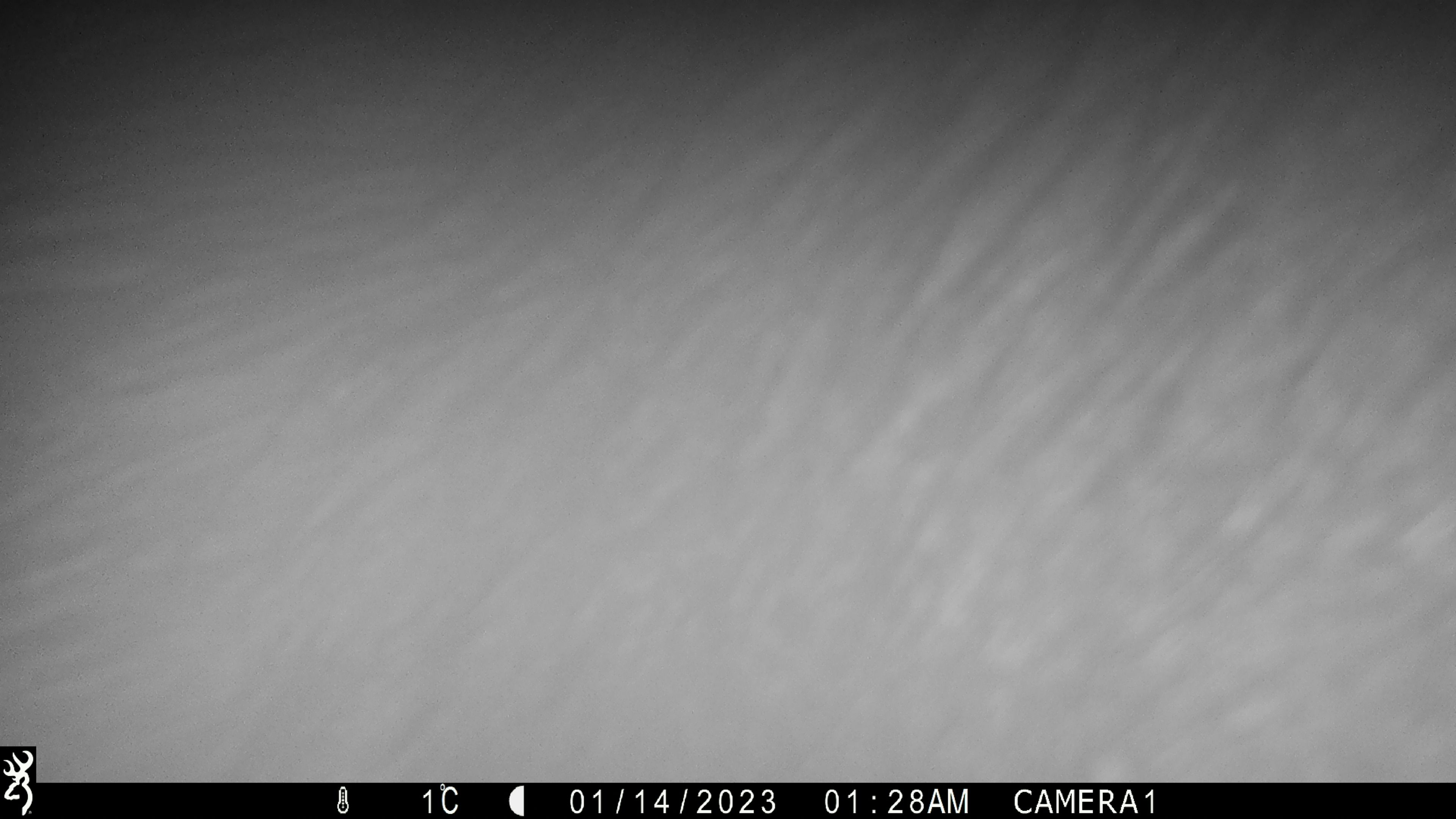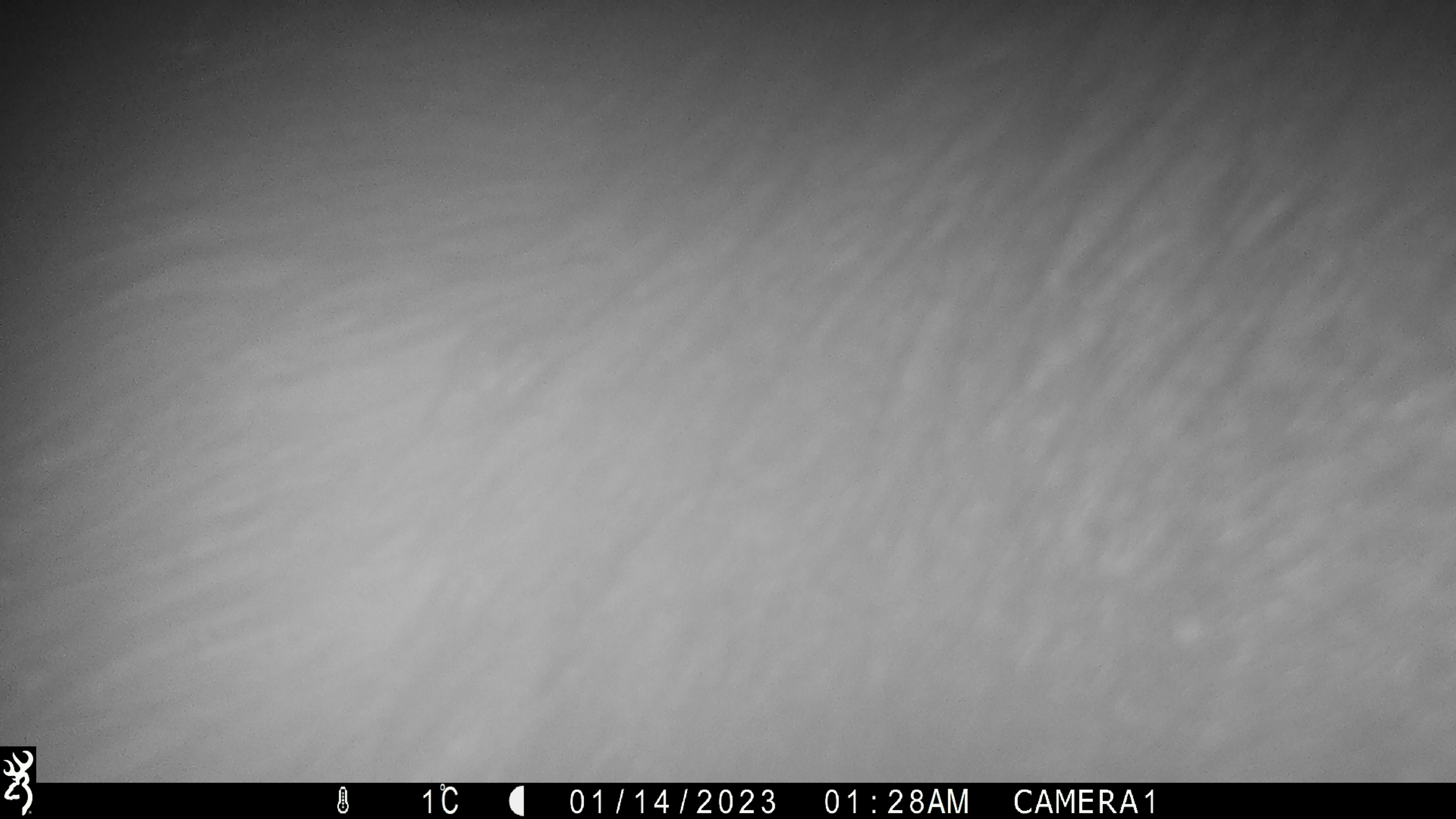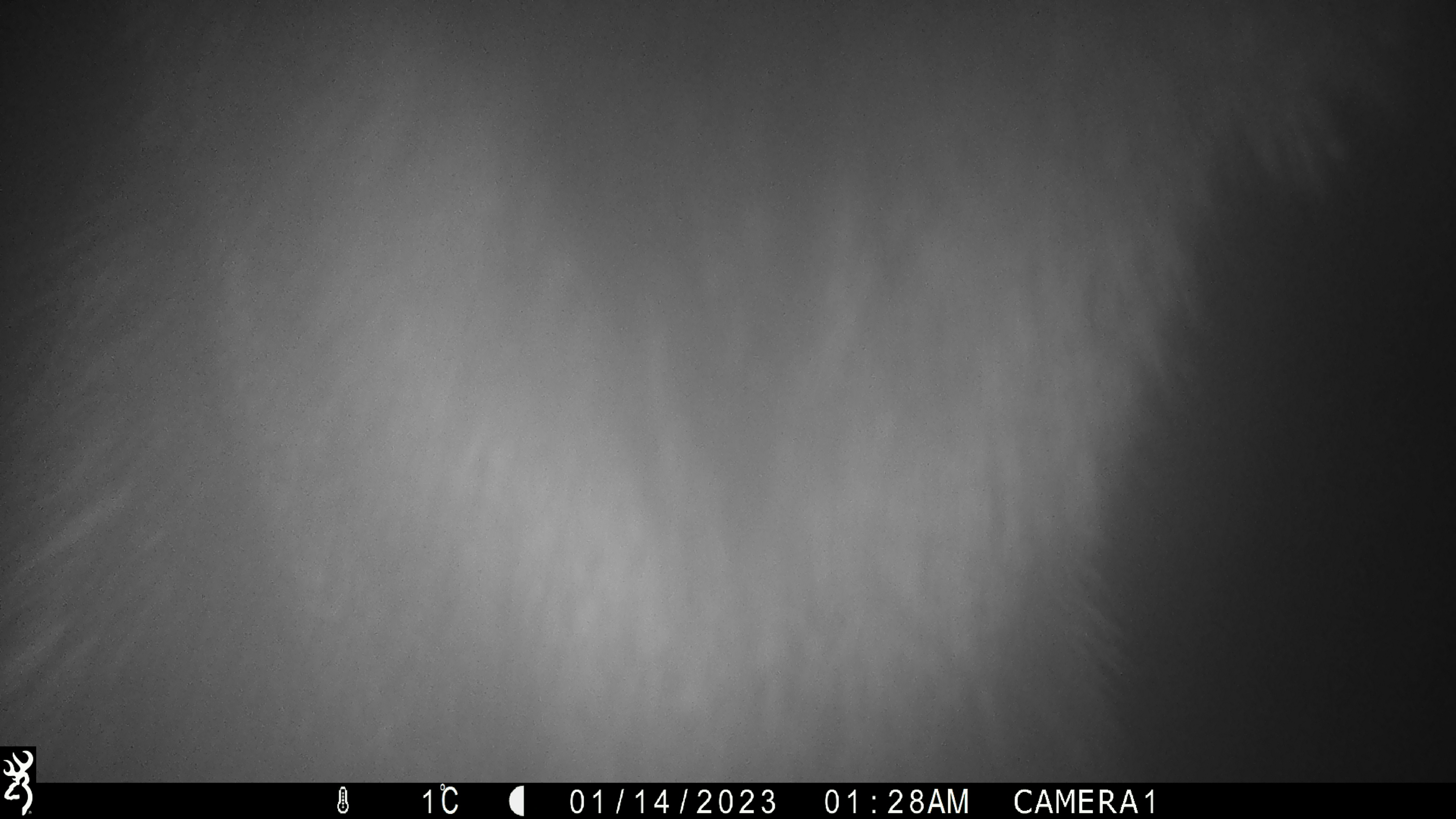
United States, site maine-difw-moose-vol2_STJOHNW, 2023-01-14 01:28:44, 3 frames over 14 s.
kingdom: Animalia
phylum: Chordata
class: Mammalia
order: Artiodactyla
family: Cervidae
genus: Alces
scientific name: Alces alces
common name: moose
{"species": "moose (Alces alces)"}